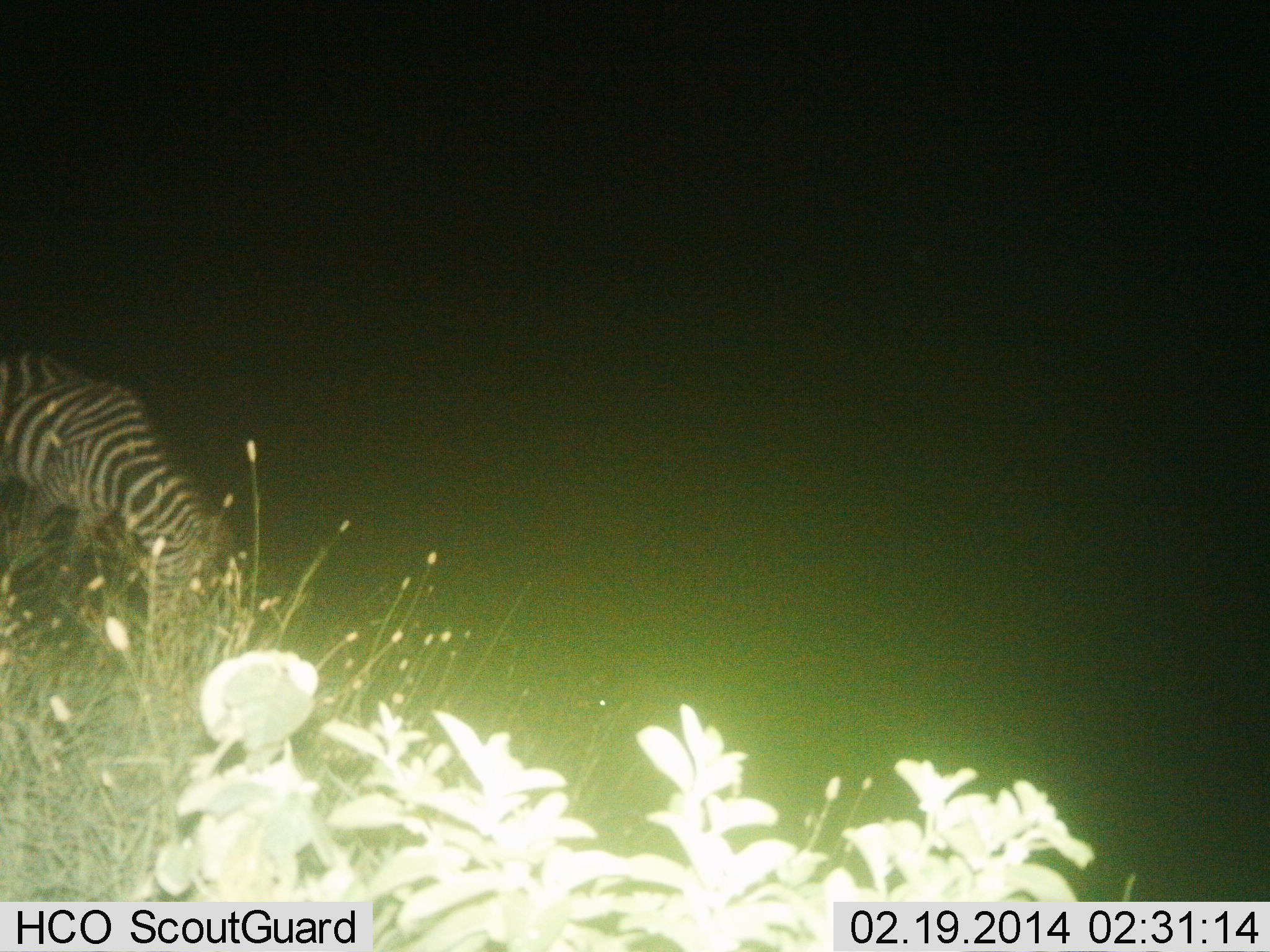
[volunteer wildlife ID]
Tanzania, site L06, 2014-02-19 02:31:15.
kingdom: Animalia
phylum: Chordata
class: Mammalia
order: Perissodactyla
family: Equidae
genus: Equus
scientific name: Equus quagga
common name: plains zebra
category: zebra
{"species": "zebra (plains zebra) (Equus quagga)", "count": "1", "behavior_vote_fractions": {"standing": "20%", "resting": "0%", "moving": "7%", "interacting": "0%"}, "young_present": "0%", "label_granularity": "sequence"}